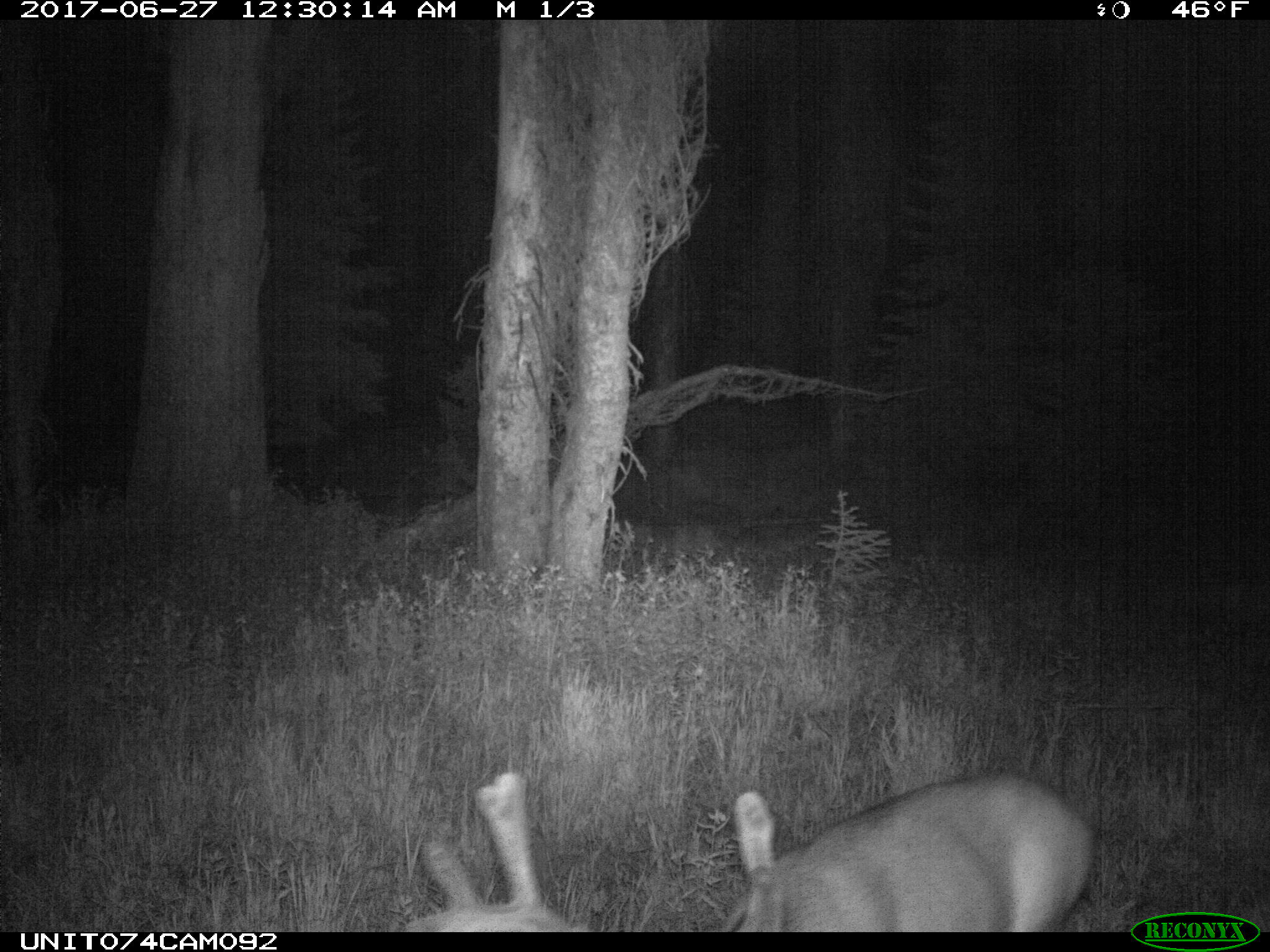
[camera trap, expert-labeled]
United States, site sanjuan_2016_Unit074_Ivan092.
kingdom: Animalia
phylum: Chordata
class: Mammalia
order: Artiodactyla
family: Cervidae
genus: Odocoileus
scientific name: Odocoileus hemionus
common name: mule deer